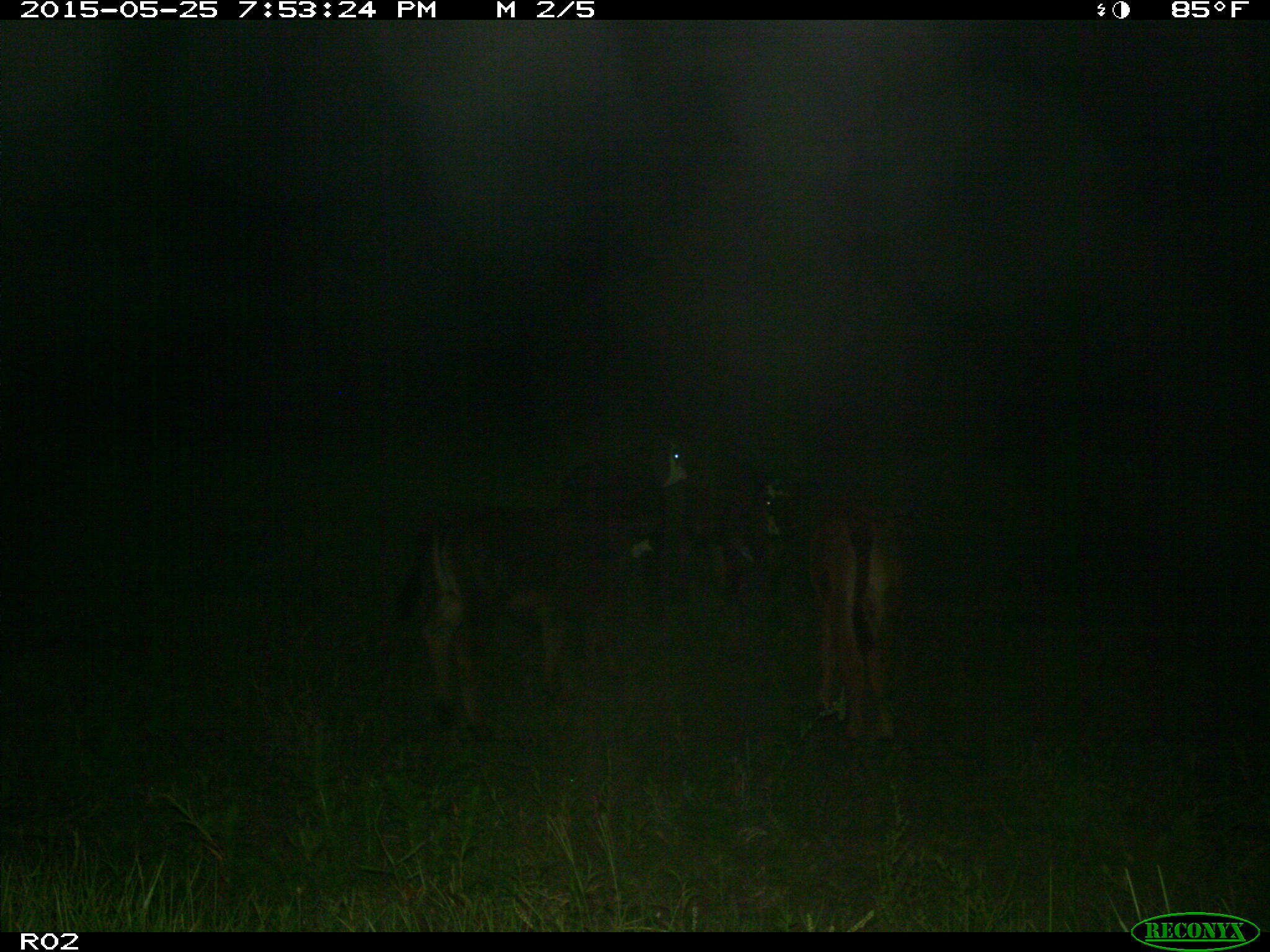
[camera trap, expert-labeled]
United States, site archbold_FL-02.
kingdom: Animalia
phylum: Chordata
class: Mammalia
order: Artiodactyla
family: Bovidae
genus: Bos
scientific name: Bos taurus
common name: domestic cow